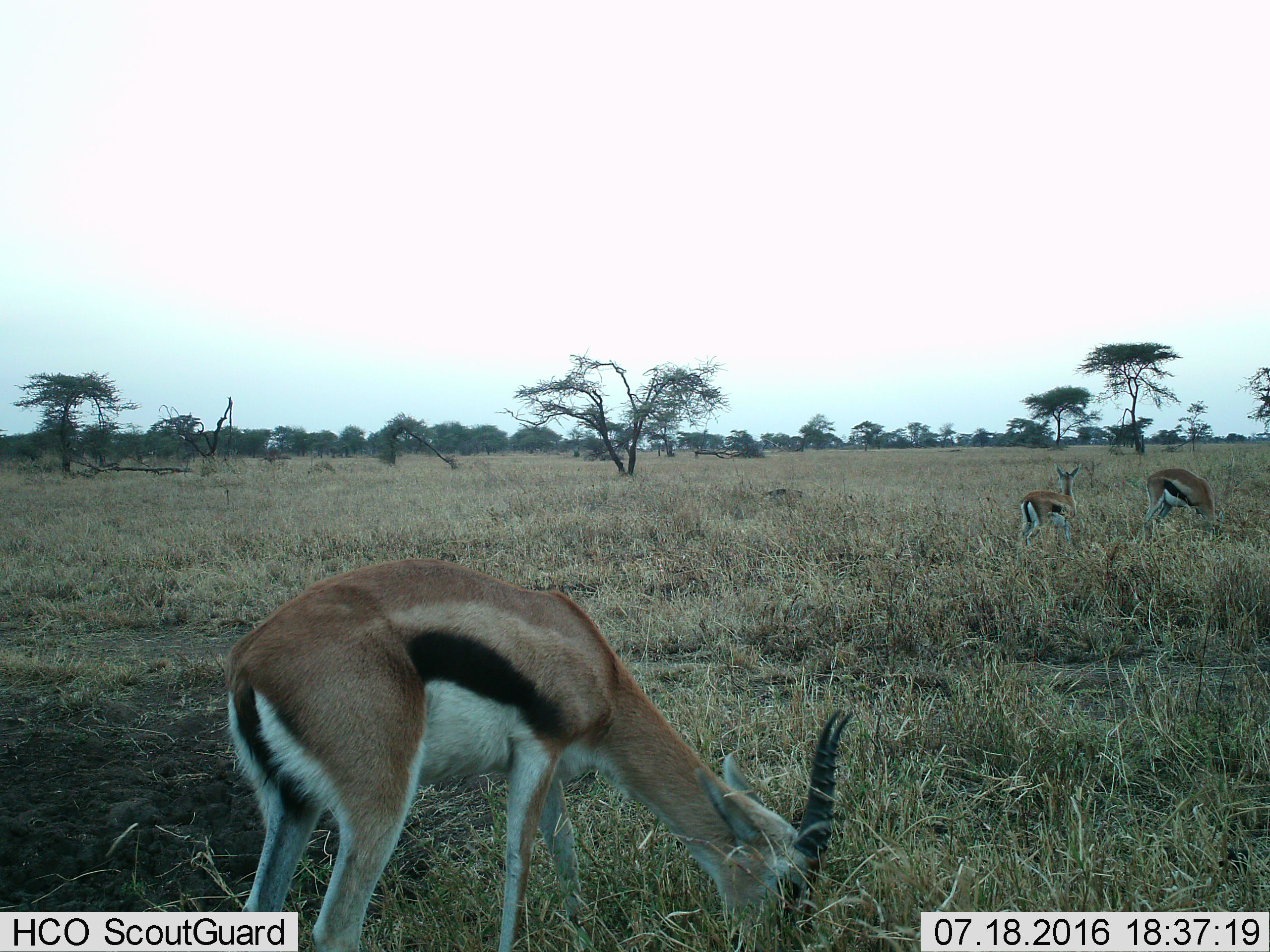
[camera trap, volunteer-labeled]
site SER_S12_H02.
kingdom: Animalia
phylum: Chordata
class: Mammalia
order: Artiodactyla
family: Bovidae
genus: Eudorcas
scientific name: Eudorcas thomsonii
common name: thomson's gazelle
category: gazellethomsons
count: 3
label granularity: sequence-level